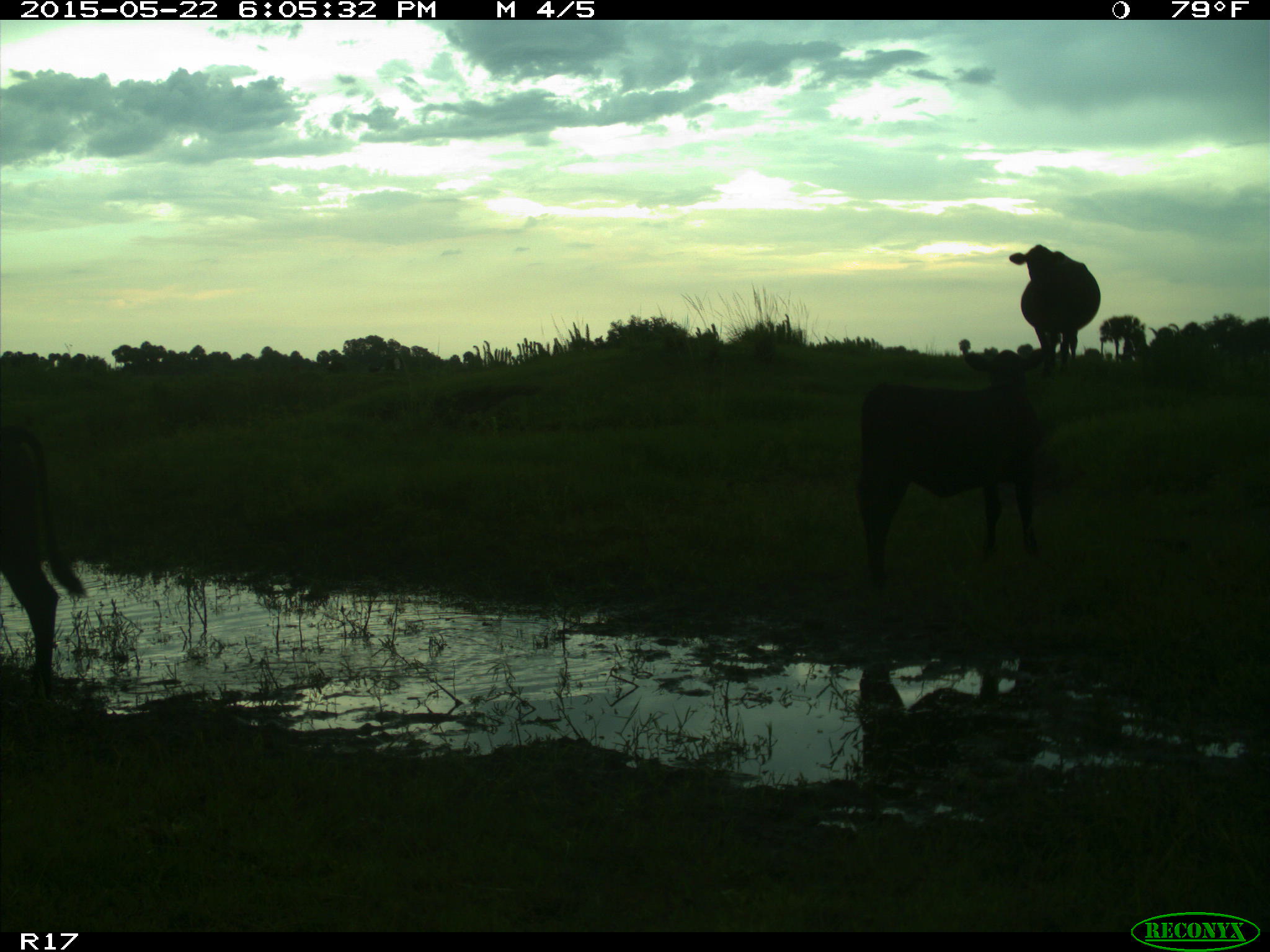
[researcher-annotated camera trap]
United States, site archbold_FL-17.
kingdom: Animalia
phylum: Chordata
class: Mammalia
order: Artiodactyla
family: Bovidae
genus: Bos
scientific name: Bos taurus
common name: domestic cow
Bos taurus (domestic cow).